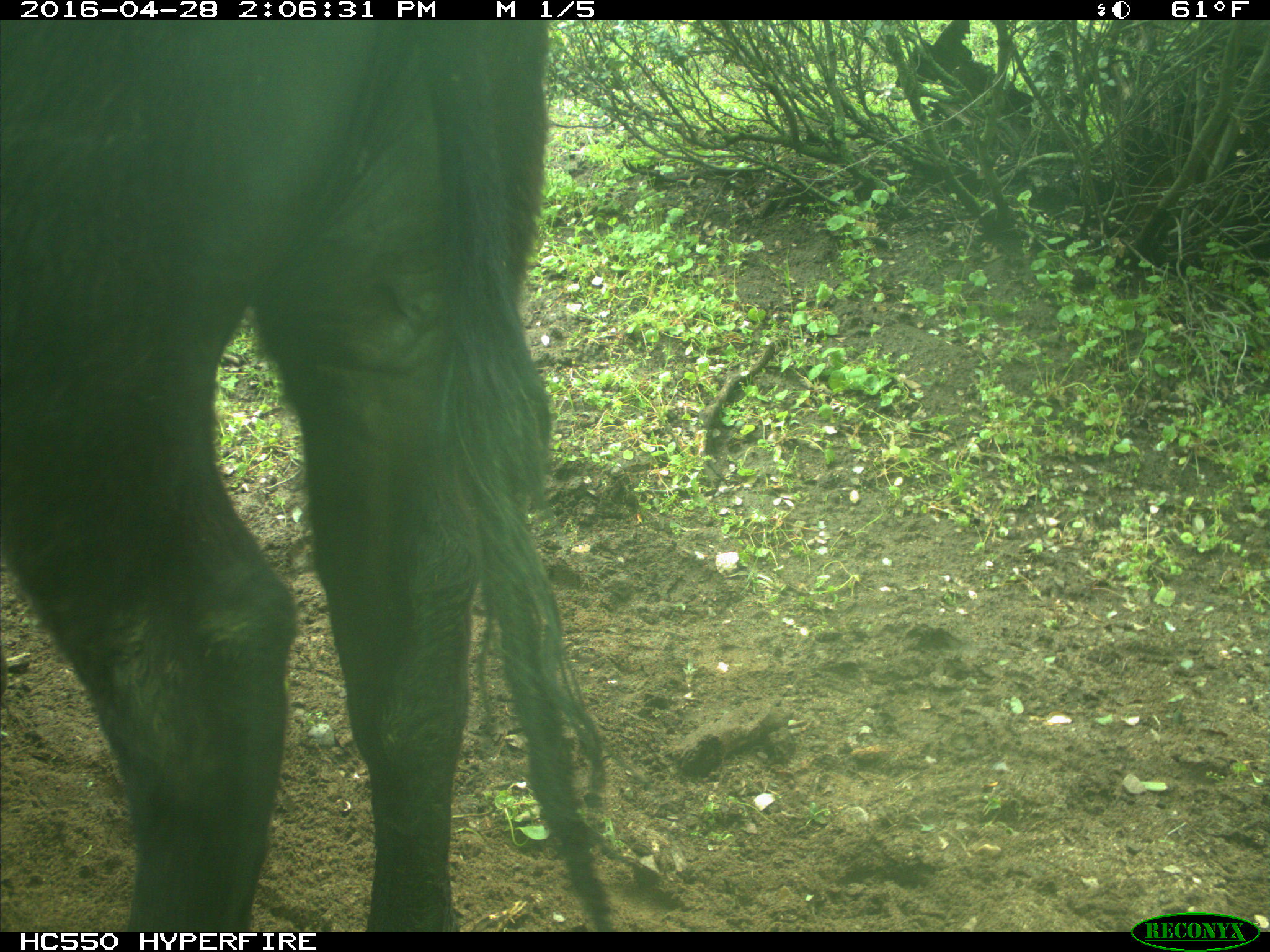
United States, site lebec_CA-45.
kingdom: Animalia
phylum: Chordata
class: Mammalia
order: Artiodactyla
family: Bovidae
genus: Bos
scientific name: Bos taurus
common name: domestic cow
Bos taurus (domestic cow).